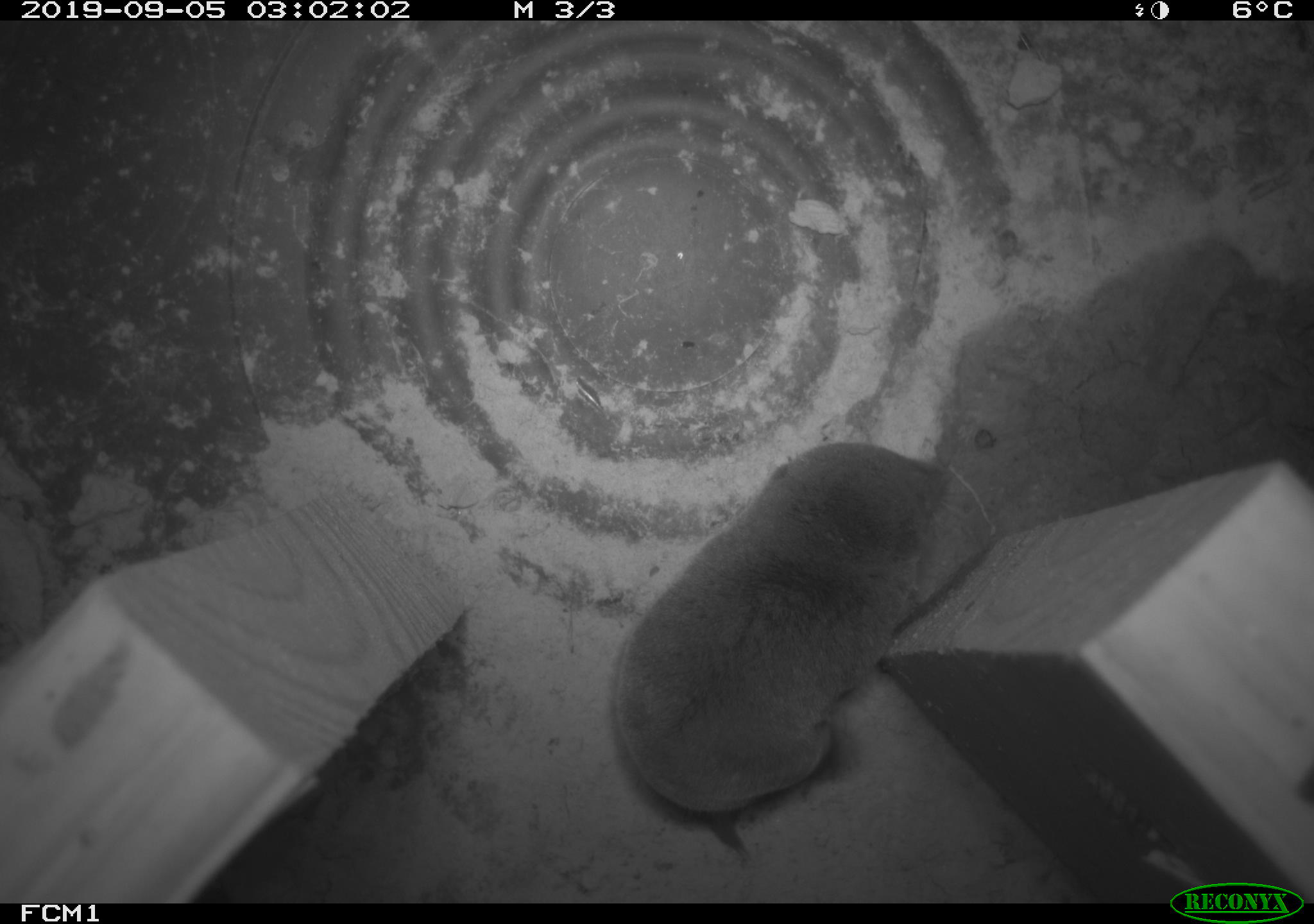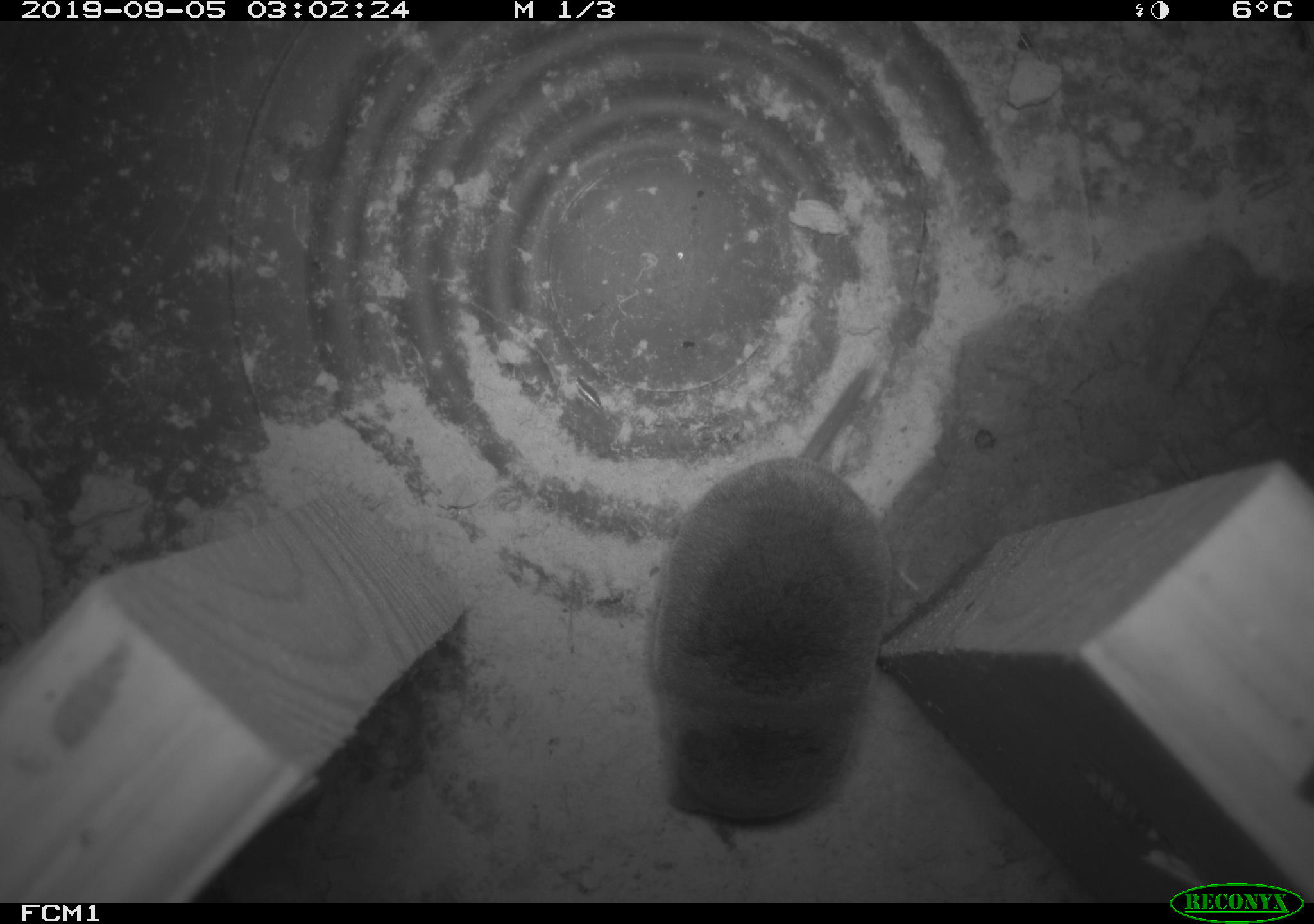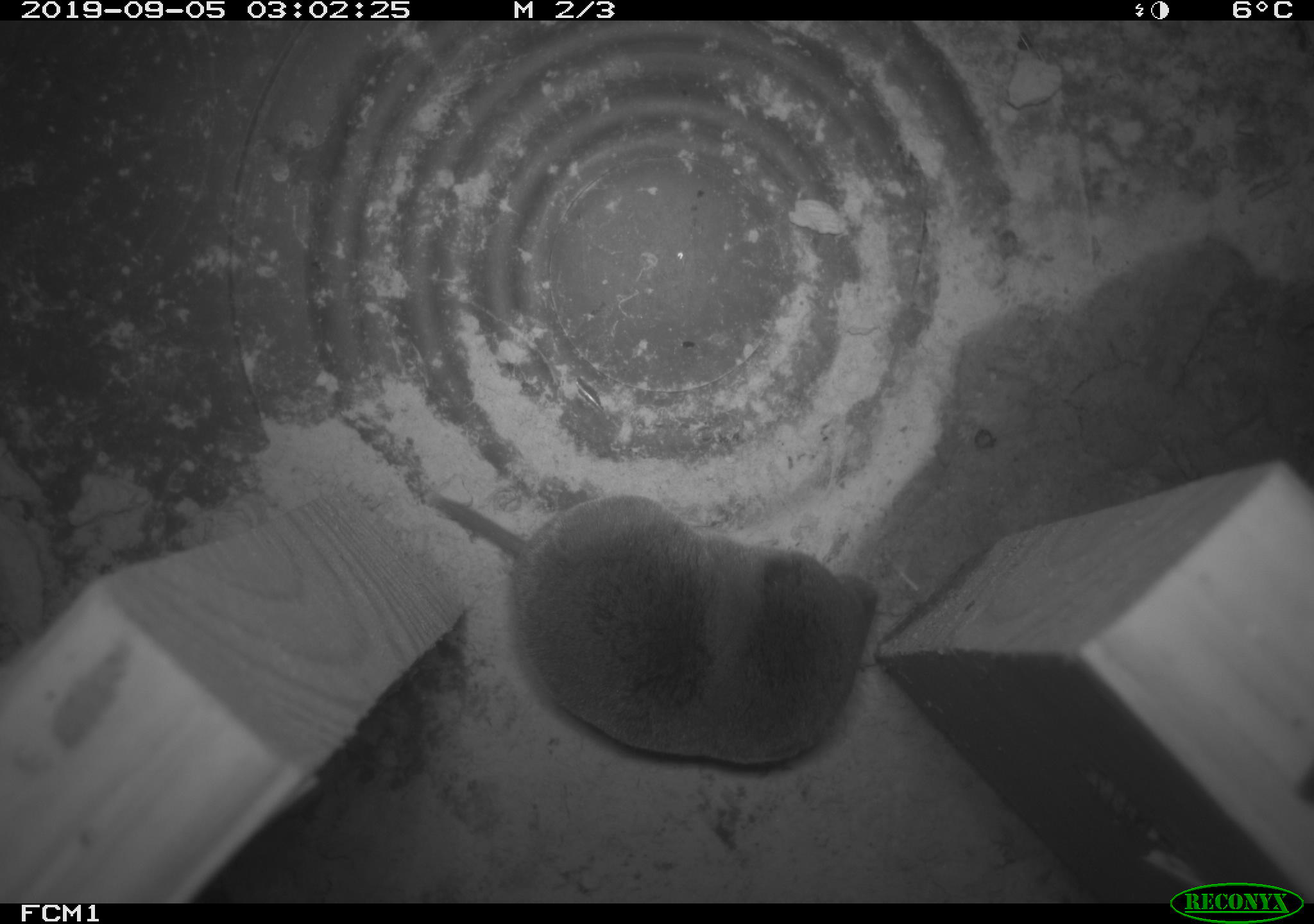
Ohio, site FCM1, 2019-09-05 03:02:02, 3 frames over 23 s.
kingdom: Animalia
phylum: Chordata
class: Mammalia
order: Eulipotyphla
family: Soricidae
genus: Blarina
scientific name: Blarina brevicauda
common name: northern short-tailed shrew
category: n. short-tailed shrew